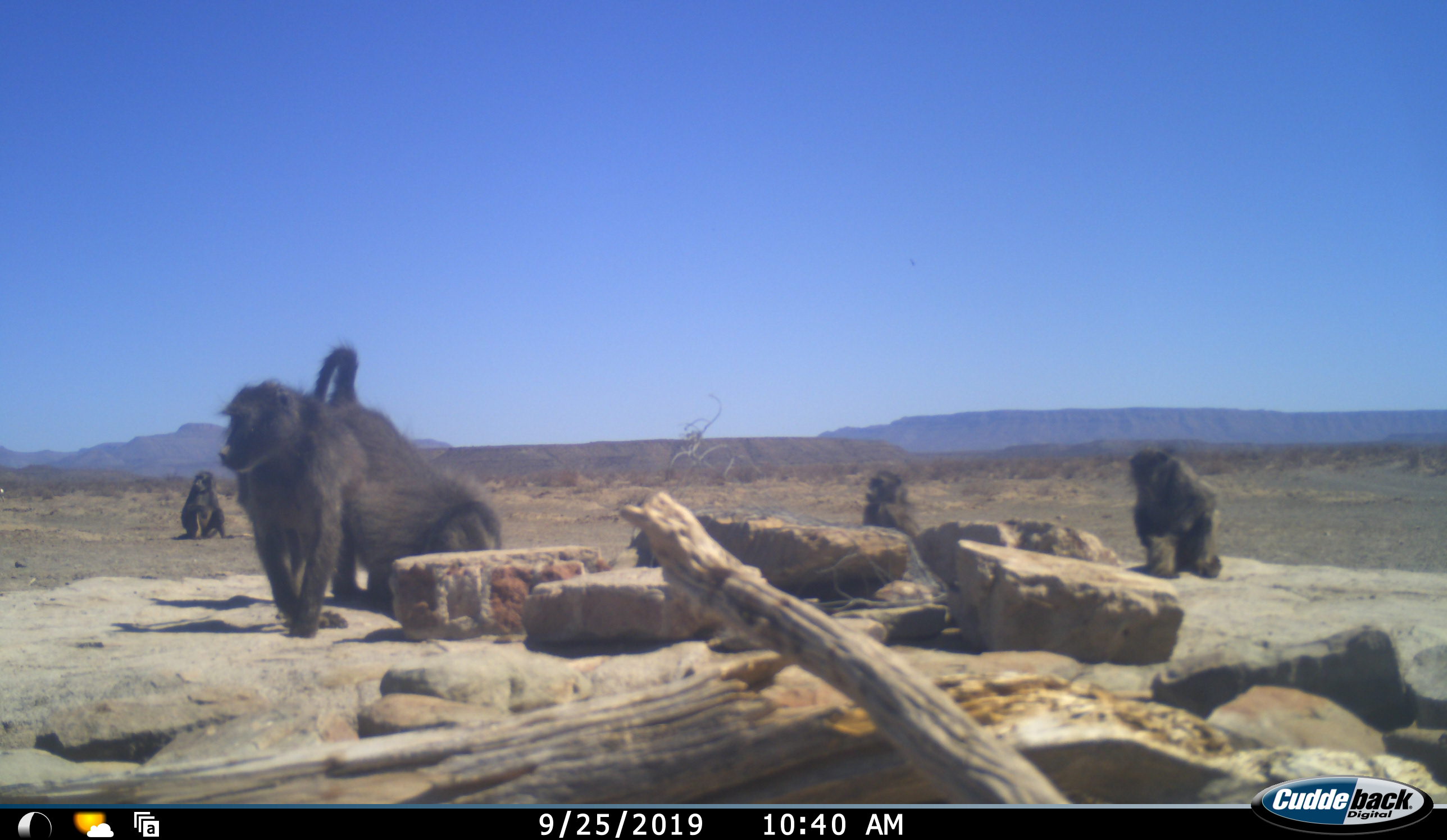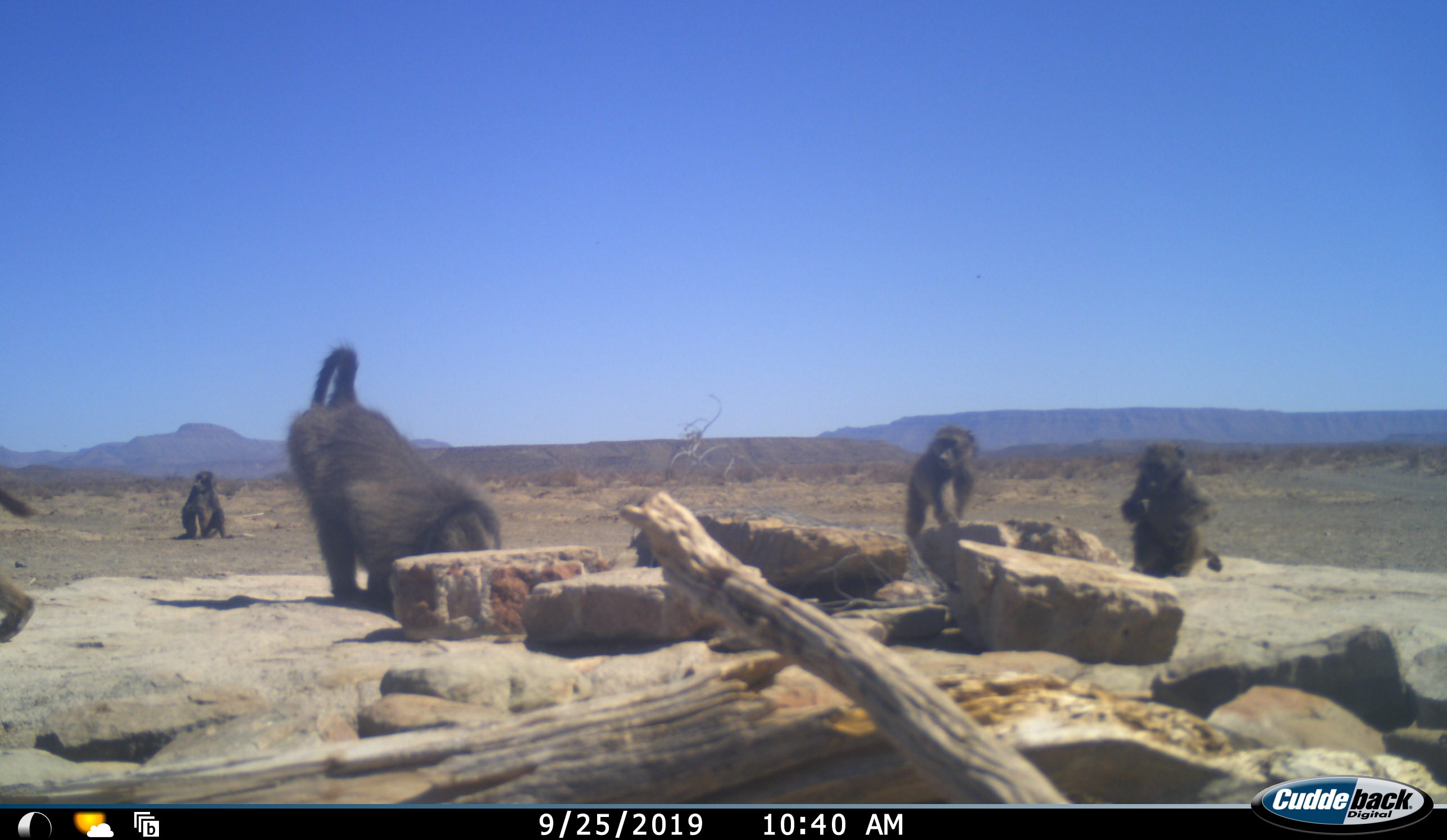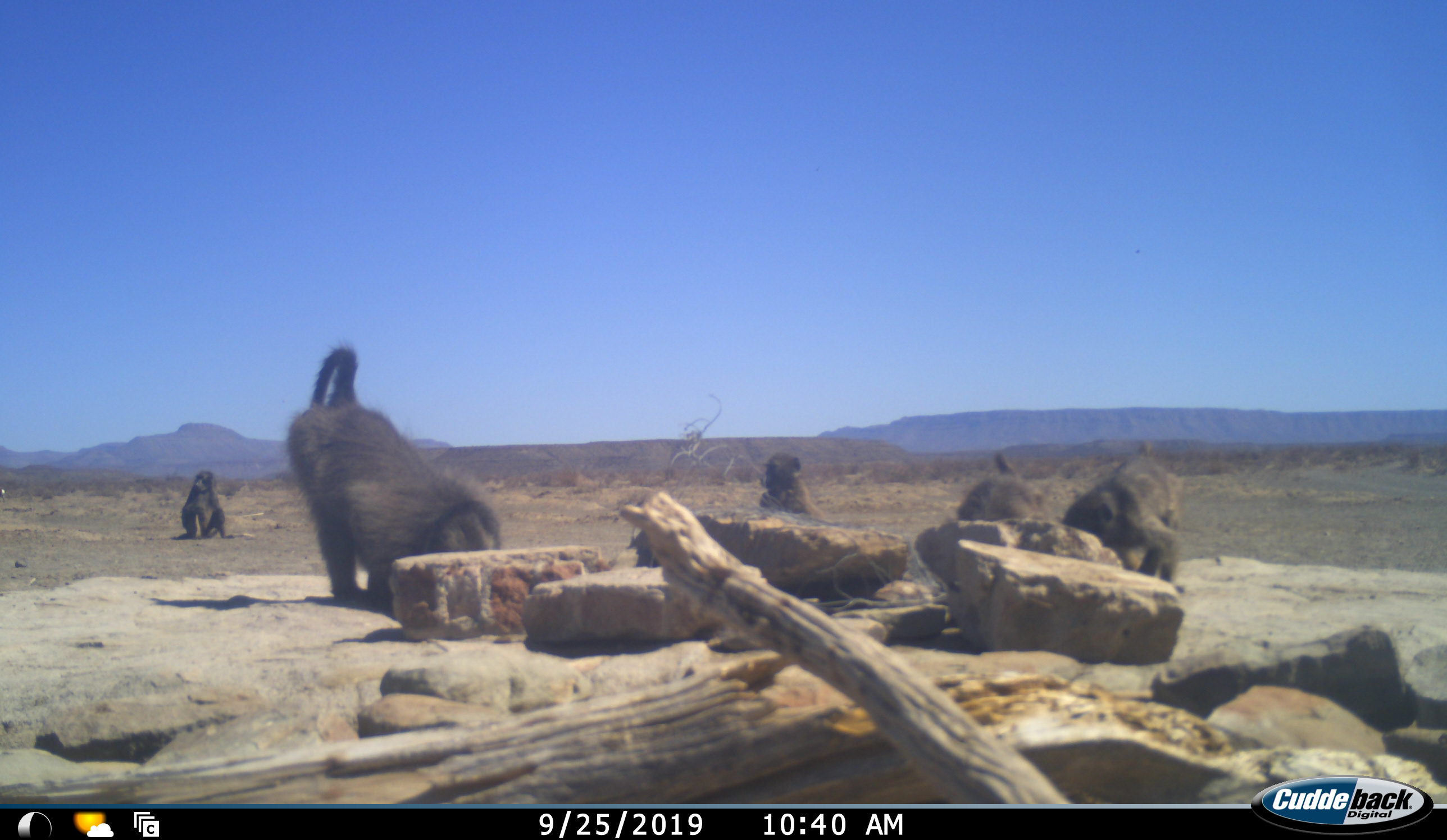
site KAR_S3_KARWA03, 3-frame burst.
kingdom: Animalia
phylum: Chordata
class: Mammalia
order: Primates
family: Cercopithecidae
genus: Papio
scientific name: Papio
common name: baboon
Baboon (Papio), count 6. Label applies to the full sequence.